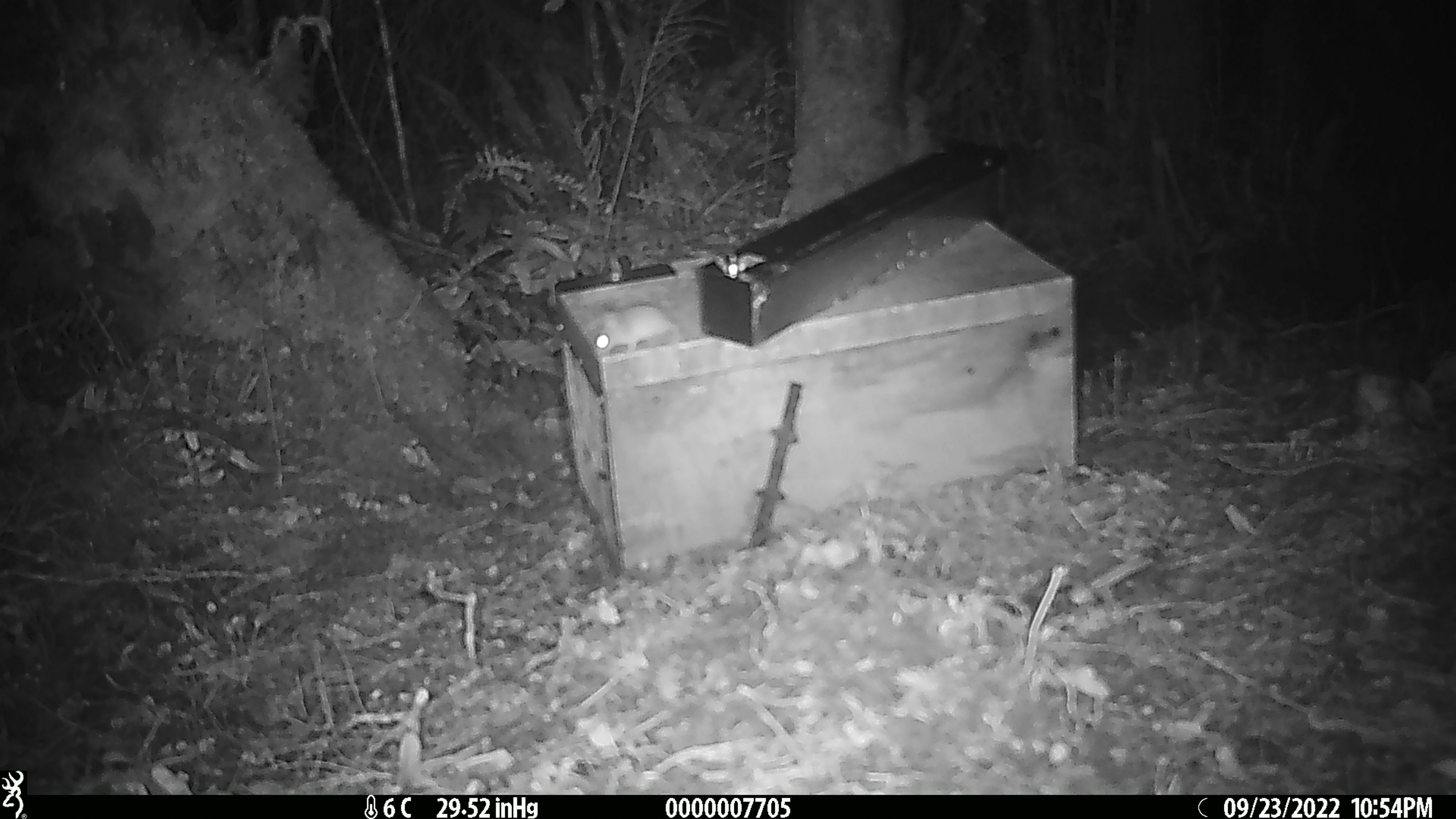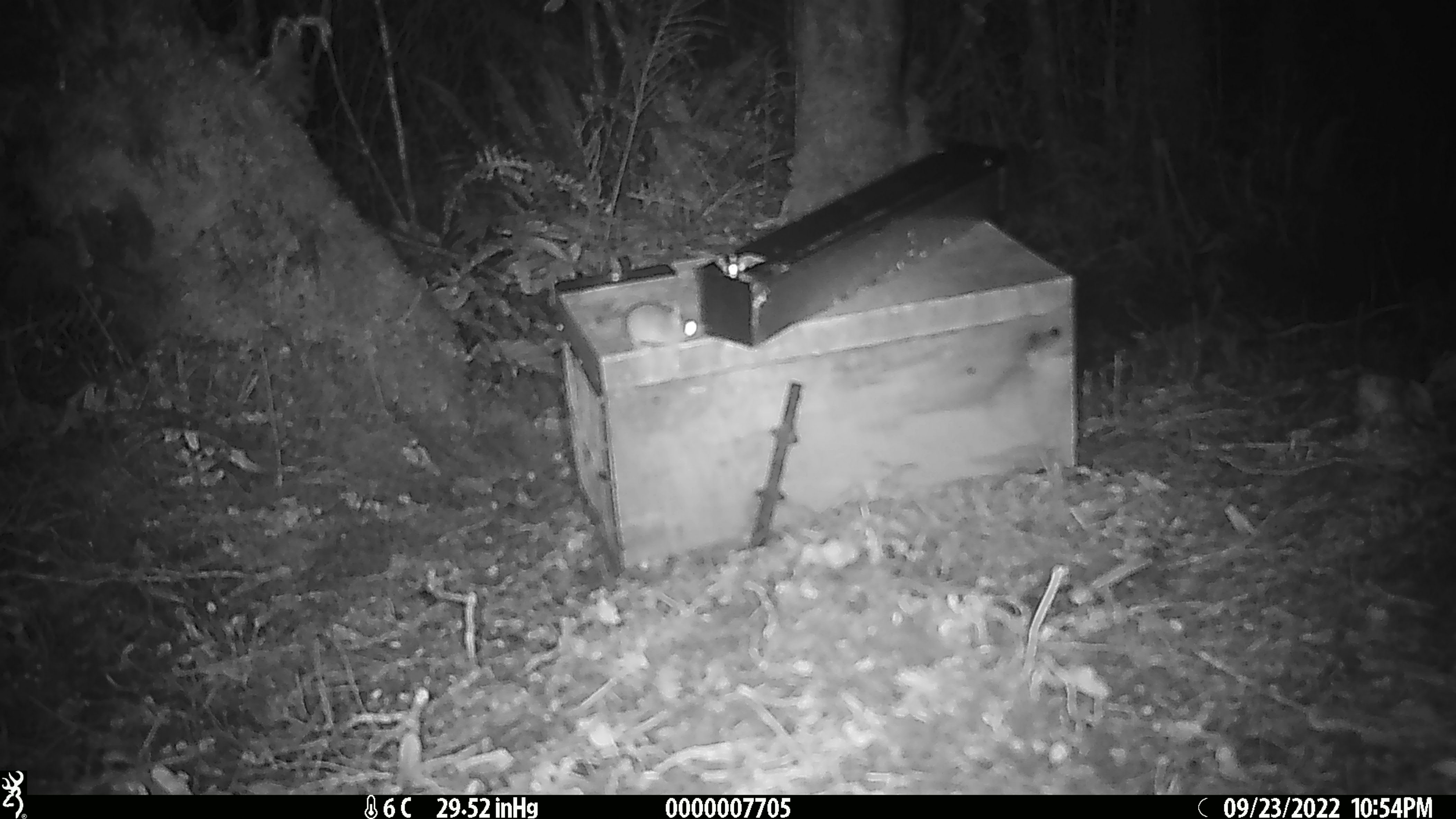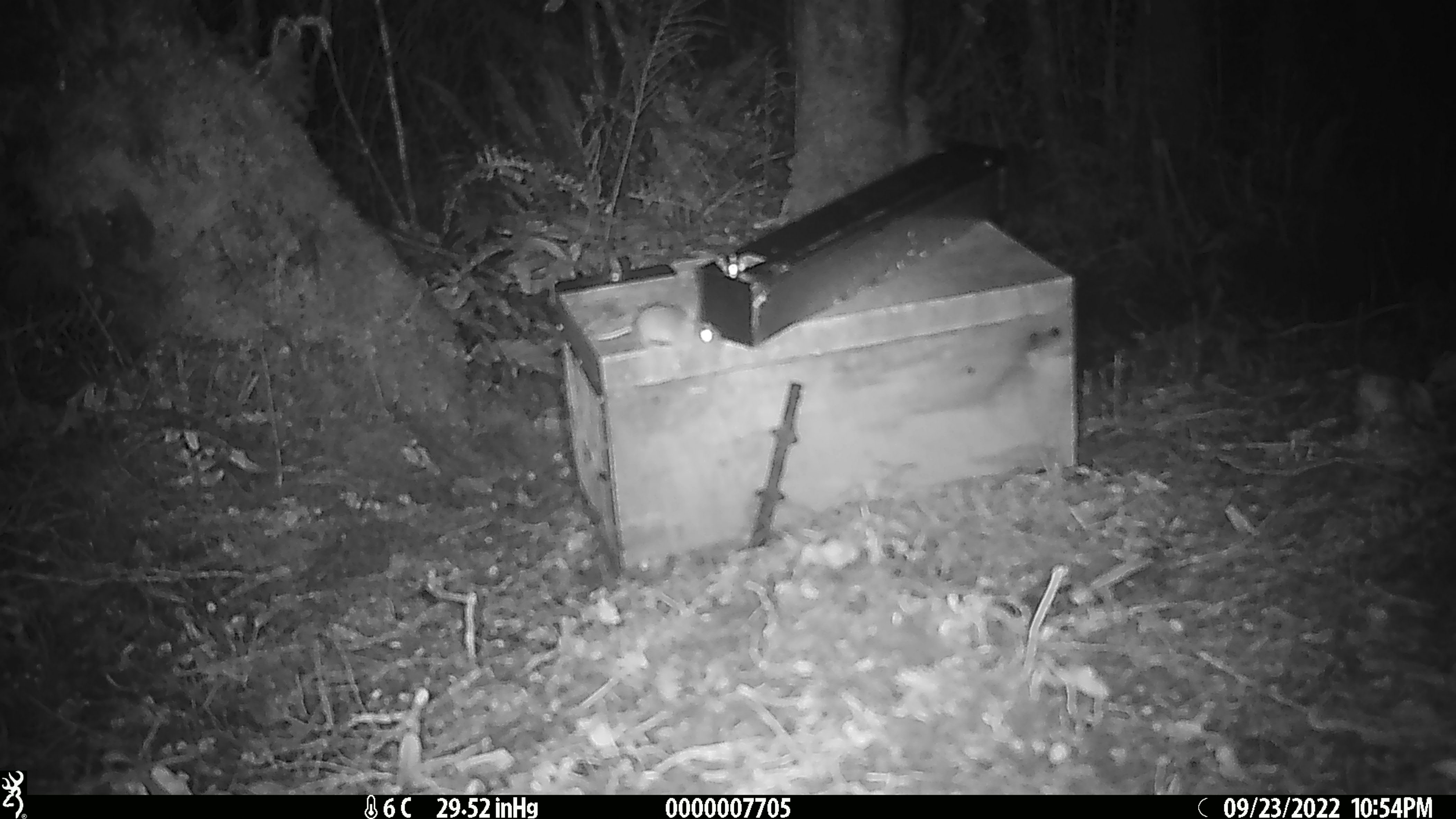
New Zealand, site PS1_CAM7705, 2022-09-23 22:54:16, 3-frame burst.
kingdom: Animalia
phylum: Chordata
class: Mammalia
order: Rodentia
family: Muridae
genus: Mus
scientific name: Mus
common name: mouse